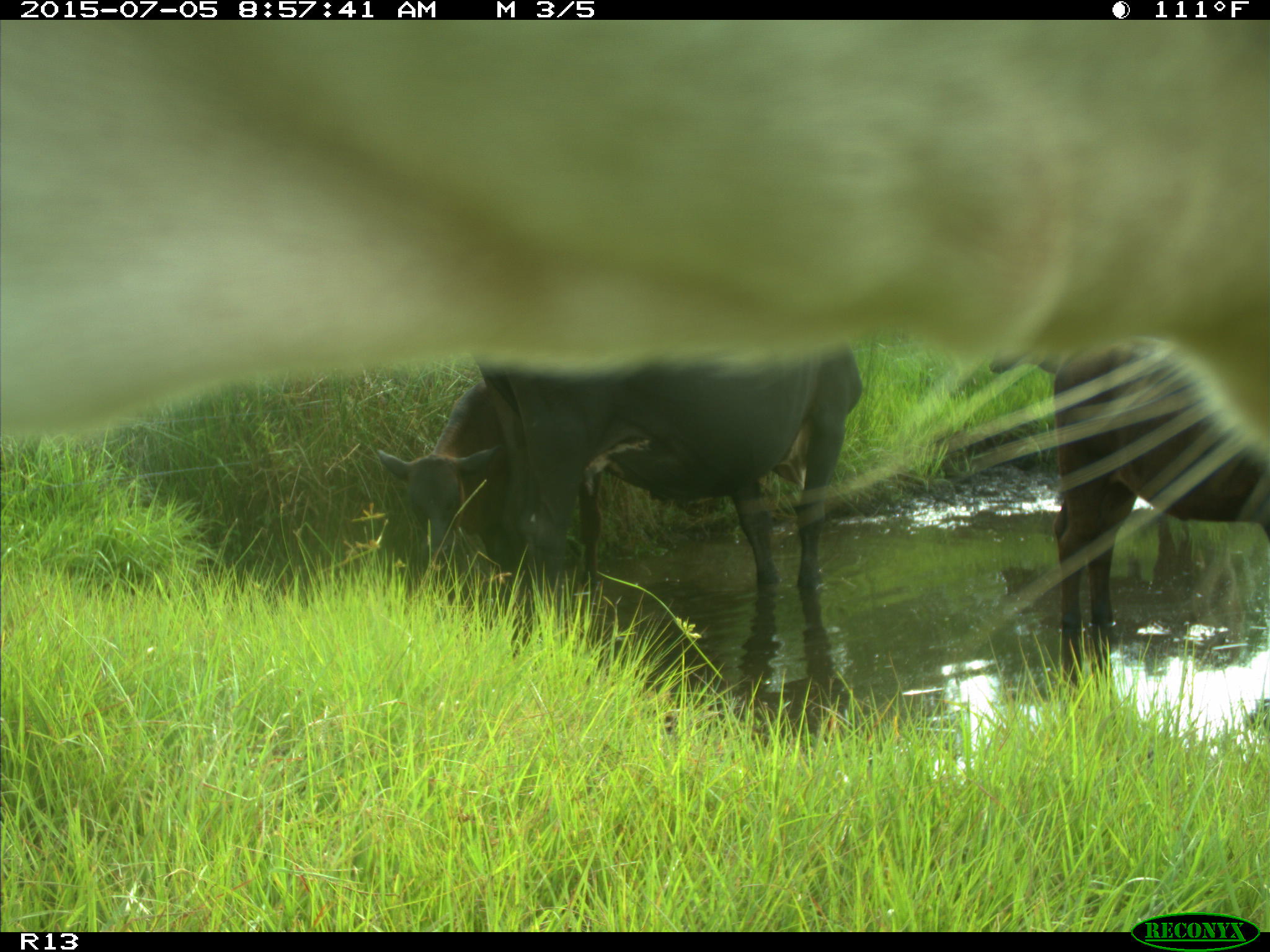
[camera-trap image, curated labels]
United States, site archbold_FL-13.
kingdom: Animalia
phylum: Chordata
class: Mammalia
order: Artiodactyla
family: Bovidae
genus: Bos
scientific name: Bos taurus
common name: domestic cow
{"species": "Bos taurus (domestic cow)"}